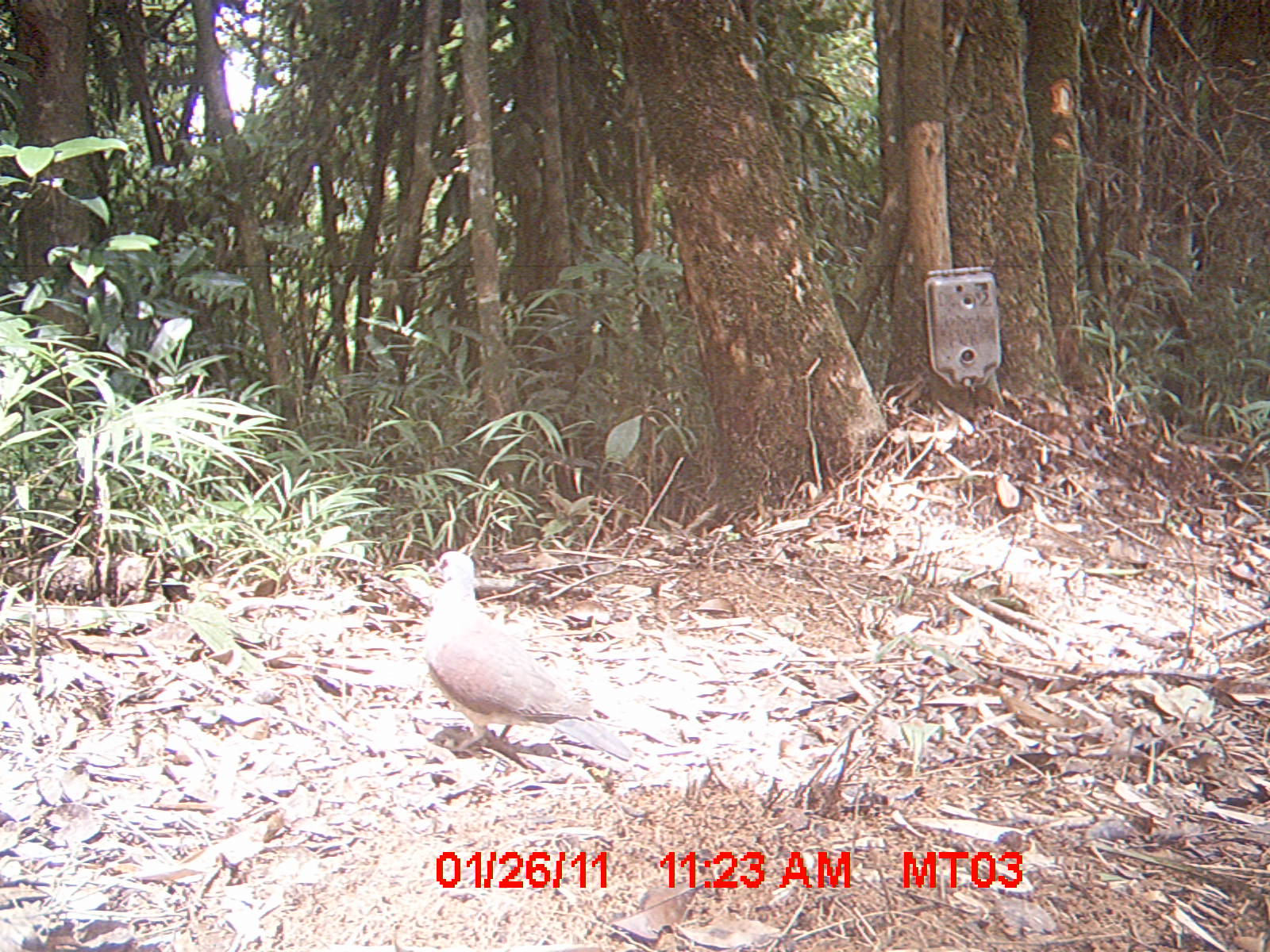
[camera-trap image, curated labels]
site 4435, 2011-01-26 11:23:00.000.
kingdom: Animalia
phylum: Chordata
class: Aves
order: Columbiformes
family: Columbidae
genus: Streptopelia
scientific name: Streptopelia picturata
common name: malagasy turtle dove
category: nesoenas picturata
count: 1